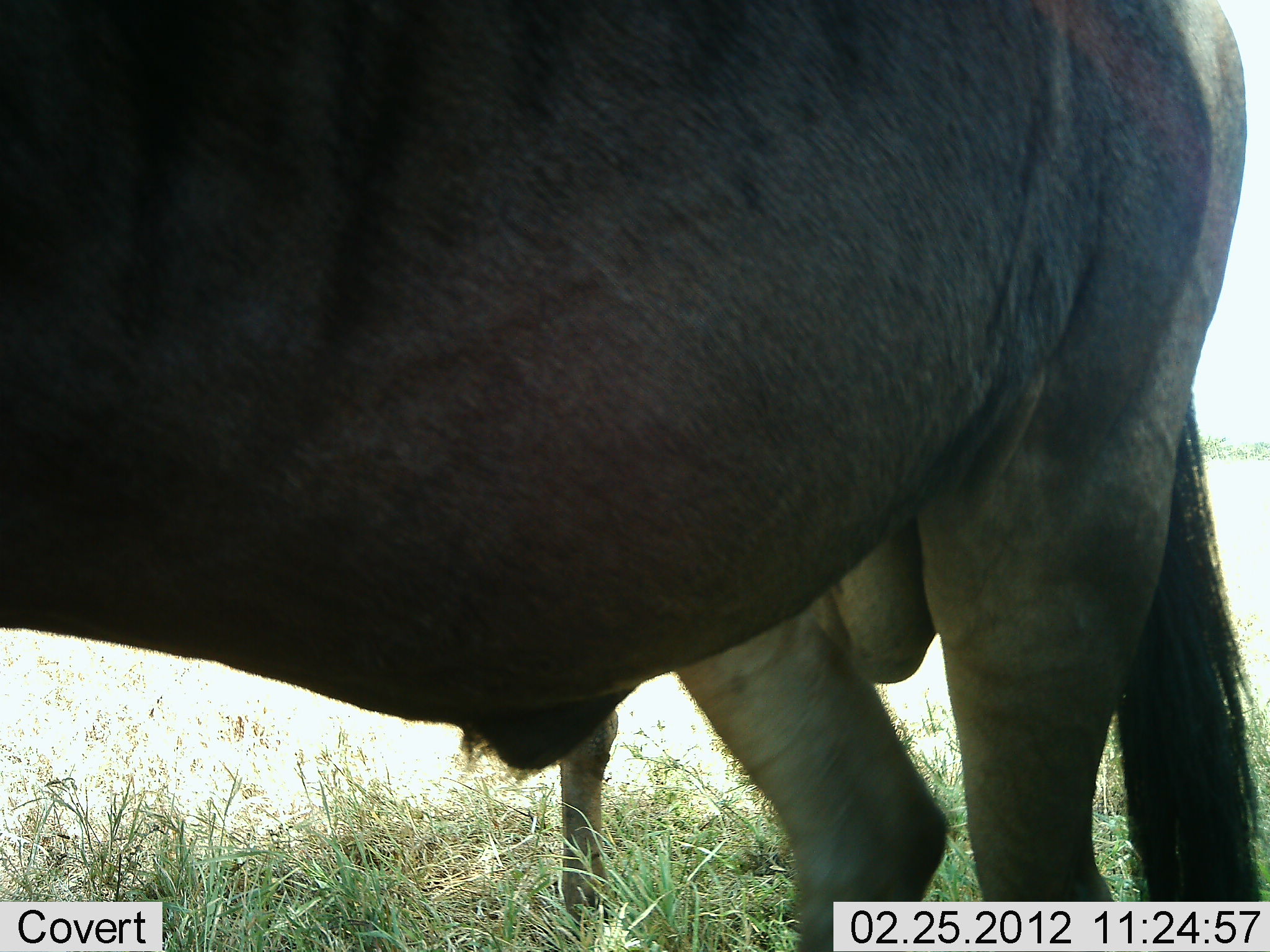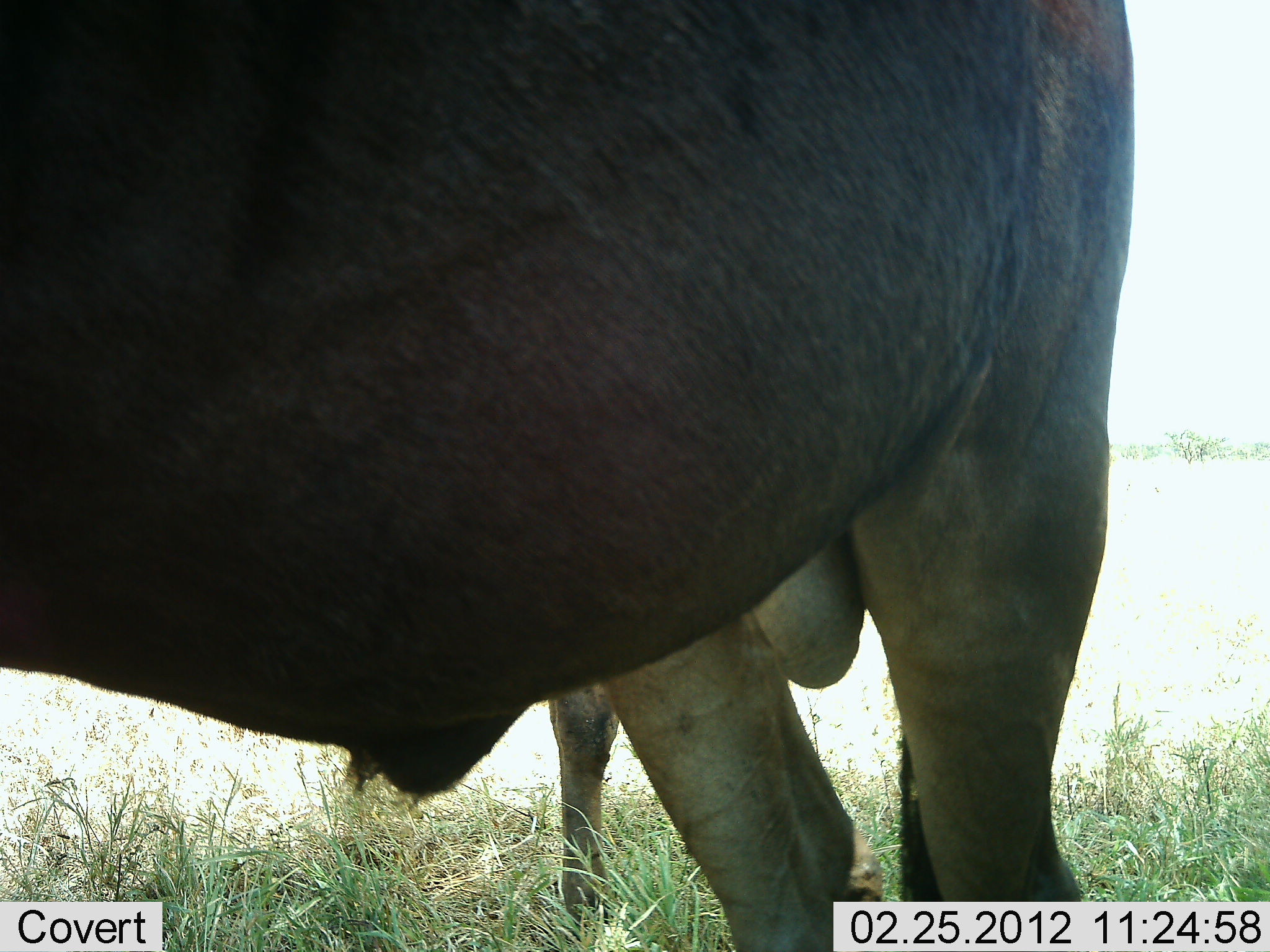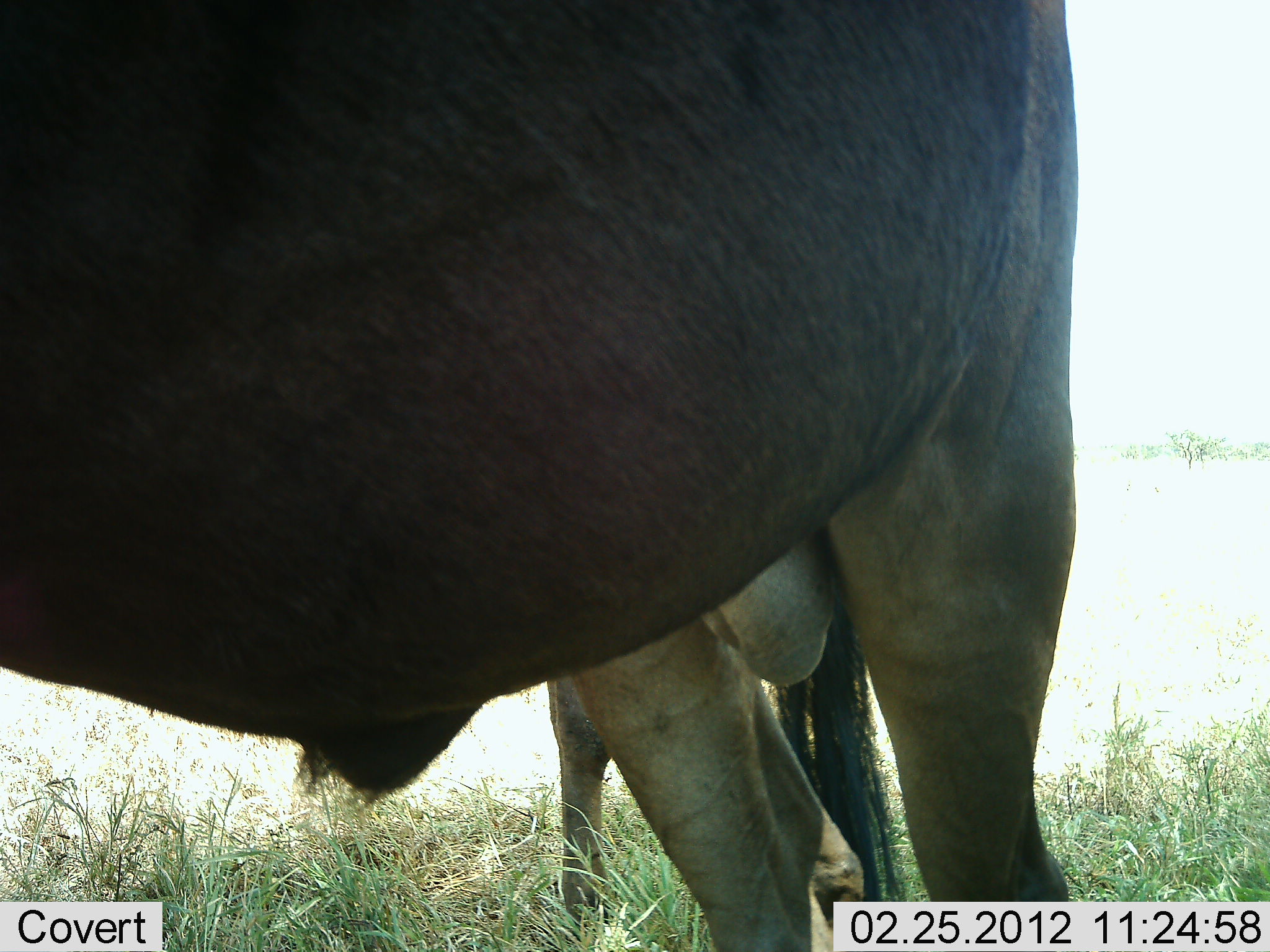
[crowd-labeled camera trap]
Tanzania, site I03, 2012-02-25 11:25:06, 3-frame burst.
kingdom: Animalia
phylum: Chordata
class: Mammalia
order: Artiodactyla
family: Bovidae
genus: Connochaetes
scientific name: Connochaetes taurinus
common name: blue wildebeest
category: wildebeest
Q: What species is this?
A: Wildebeest (blue wildebeest) (Connochaetes taurinus).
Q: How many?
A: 2.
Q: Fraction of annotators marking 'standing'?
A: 100%.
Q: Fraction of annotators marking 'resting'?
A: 0%.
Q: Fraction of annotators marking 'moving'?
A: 13%.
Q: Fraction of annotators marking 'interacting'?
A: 0%.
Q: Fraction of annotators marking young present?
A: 7%.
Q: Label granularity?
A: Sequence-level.